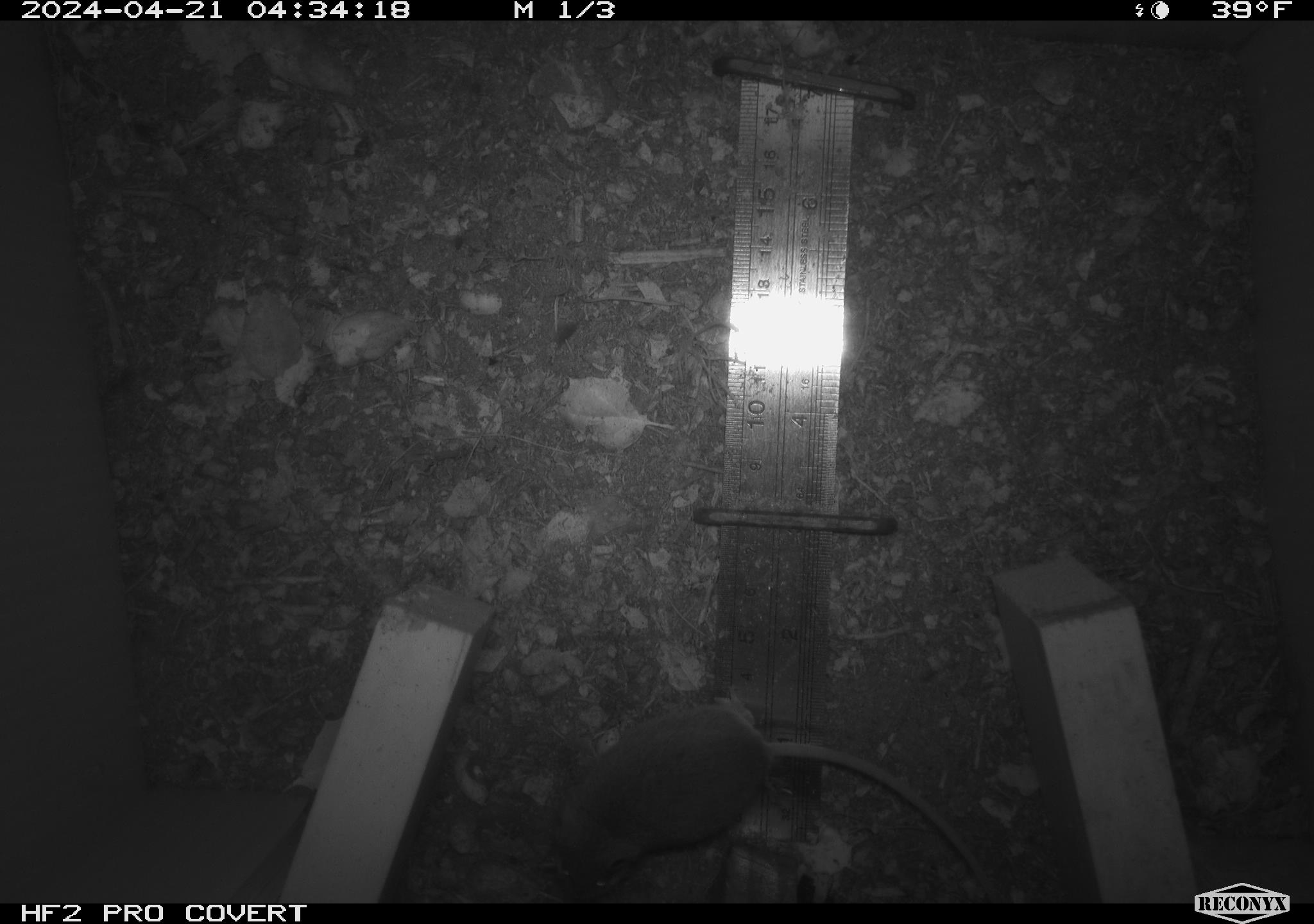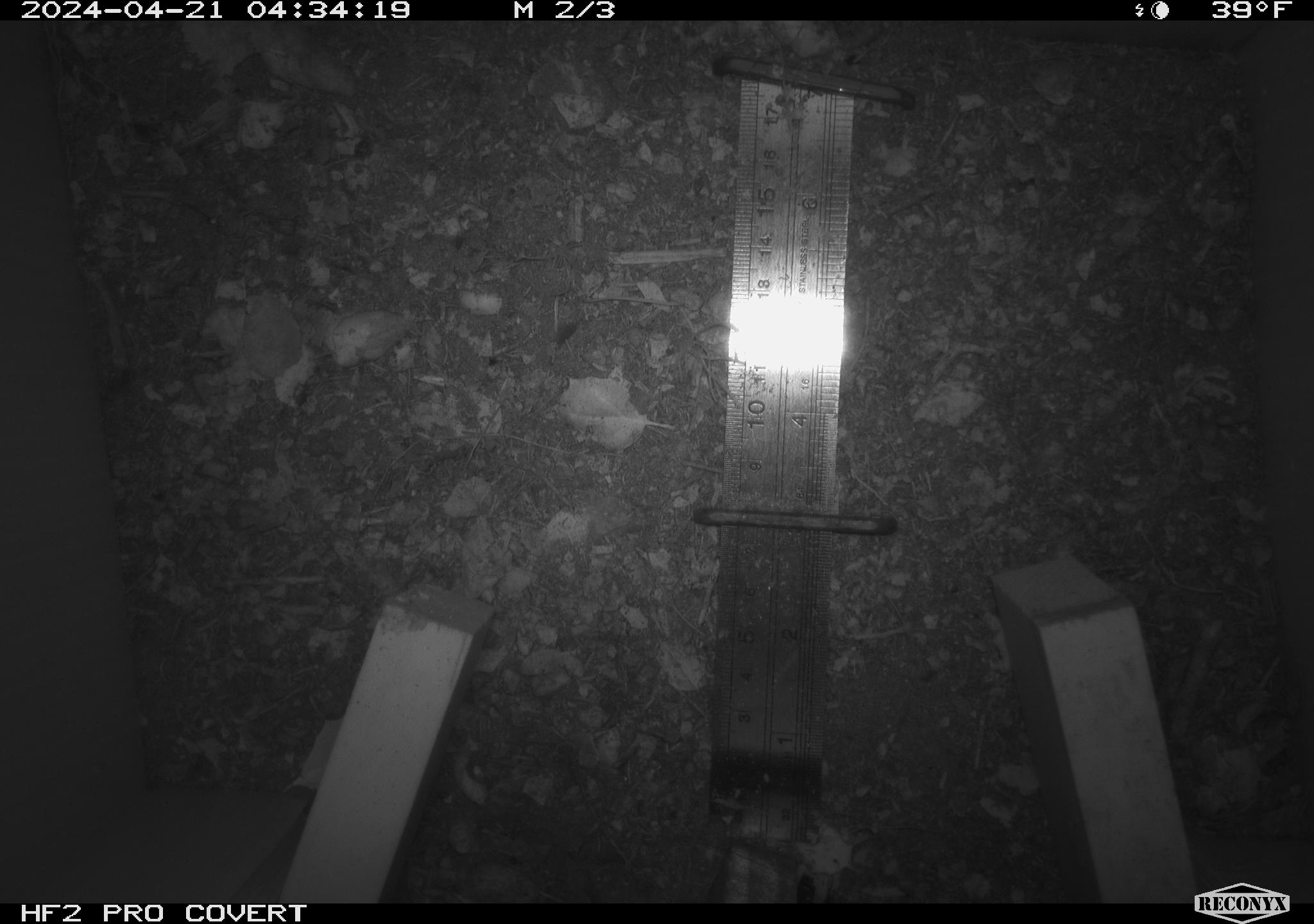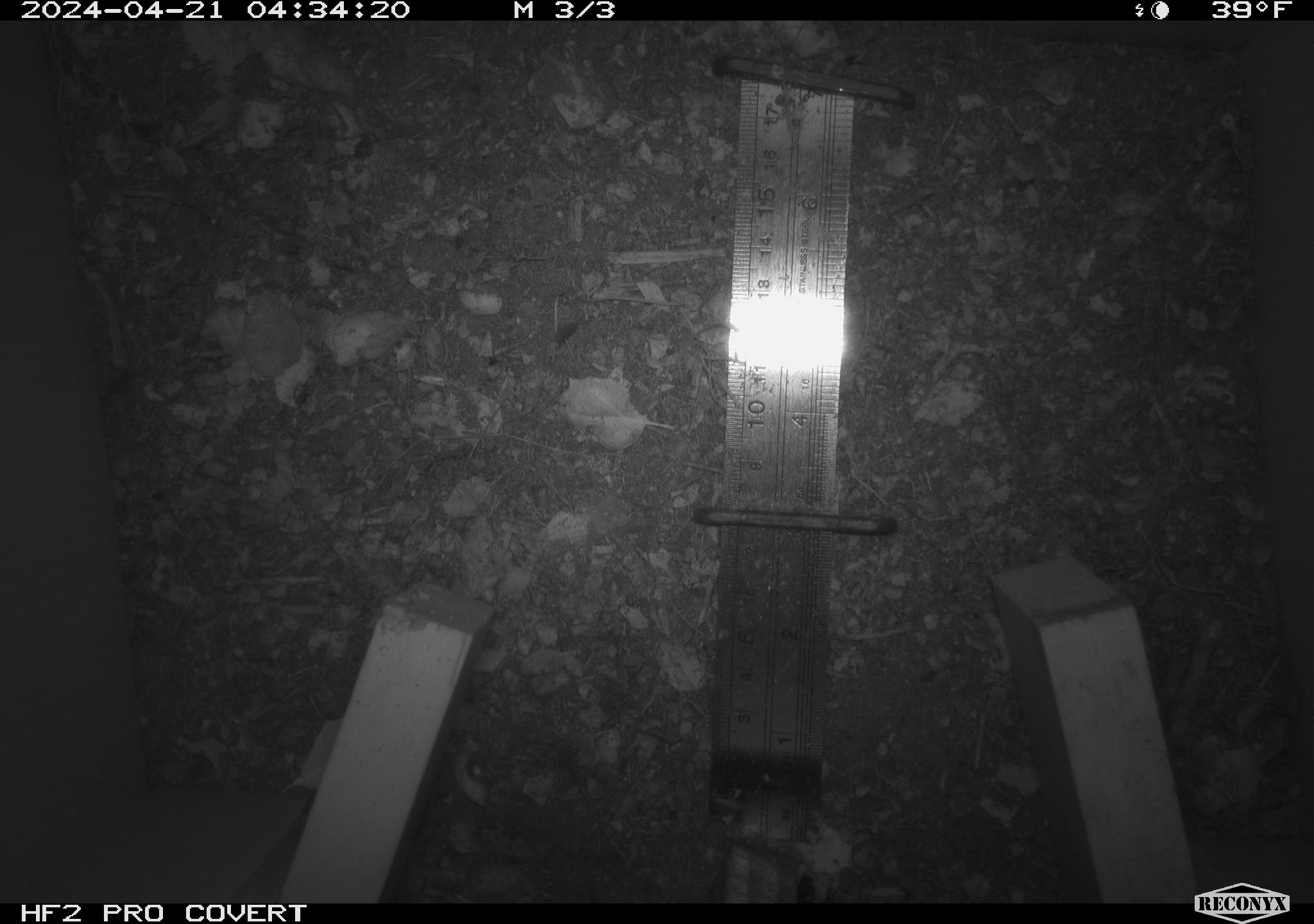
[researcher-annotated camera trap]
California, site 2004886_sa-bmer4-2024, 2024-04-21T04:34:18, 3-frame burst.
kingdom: Animalia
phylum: Chordata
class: Mammalia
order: Rodentia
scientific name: Rodentia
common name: mouse species